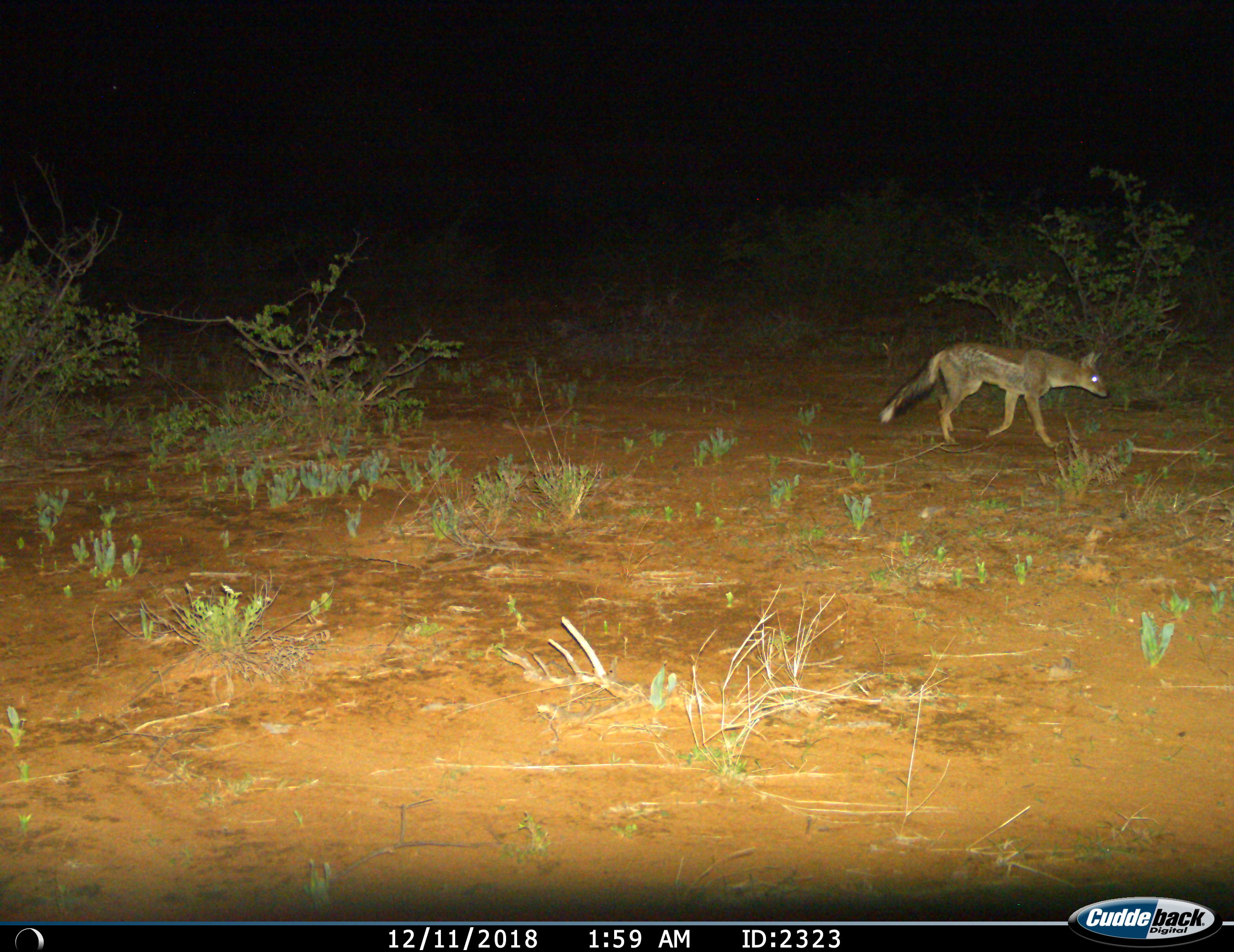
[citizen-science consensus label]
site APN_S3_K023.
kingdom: Animalia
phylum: Chordata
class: Mammalia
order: Carnivora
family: Canidae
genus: Lupulella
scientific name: Lupulella adusta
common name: side-striped jackal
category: jackalsidestriped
Jackalsidestriped (side-striped jackal) (Lupulella adusta), count 1. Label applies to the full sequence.